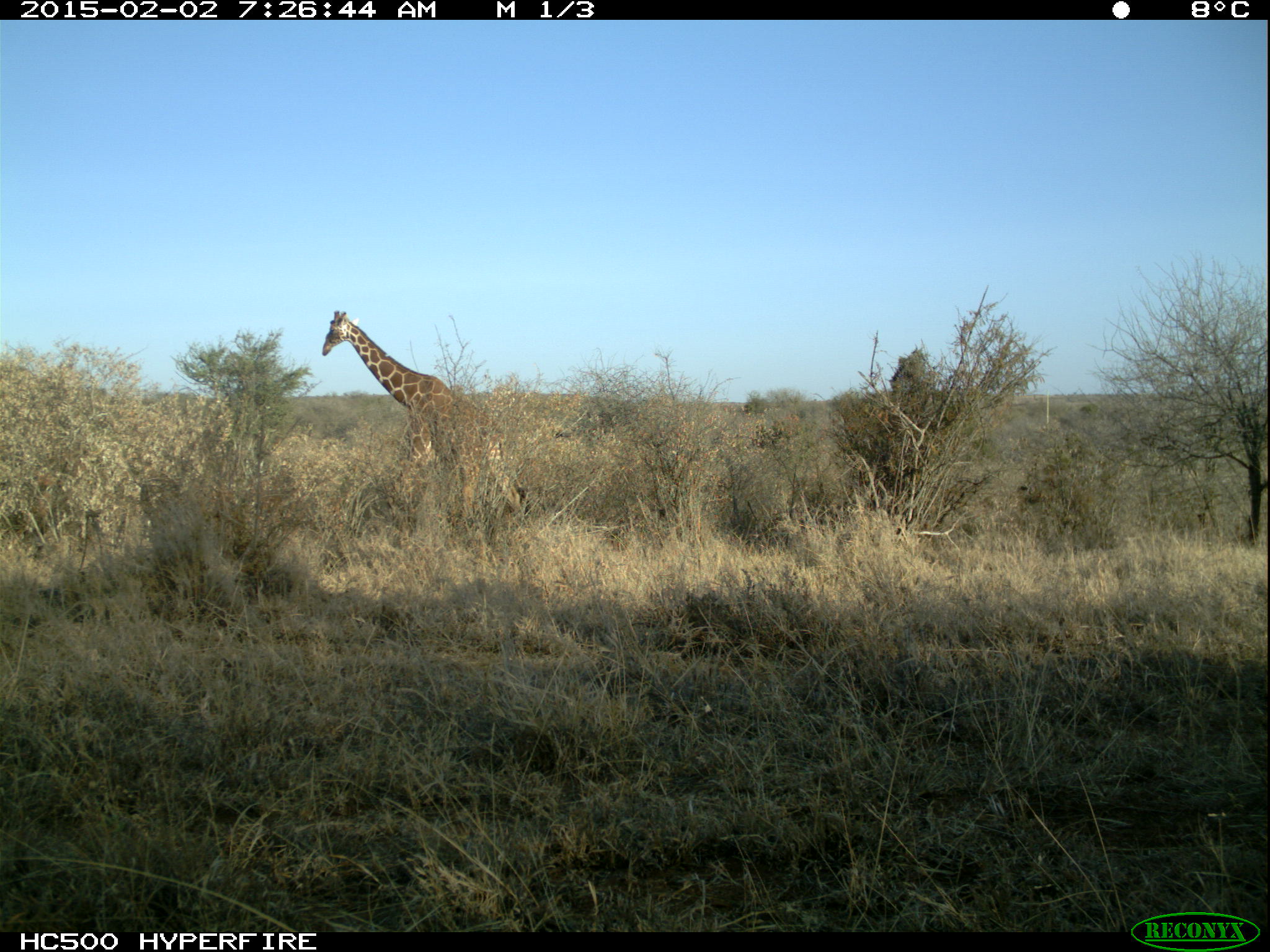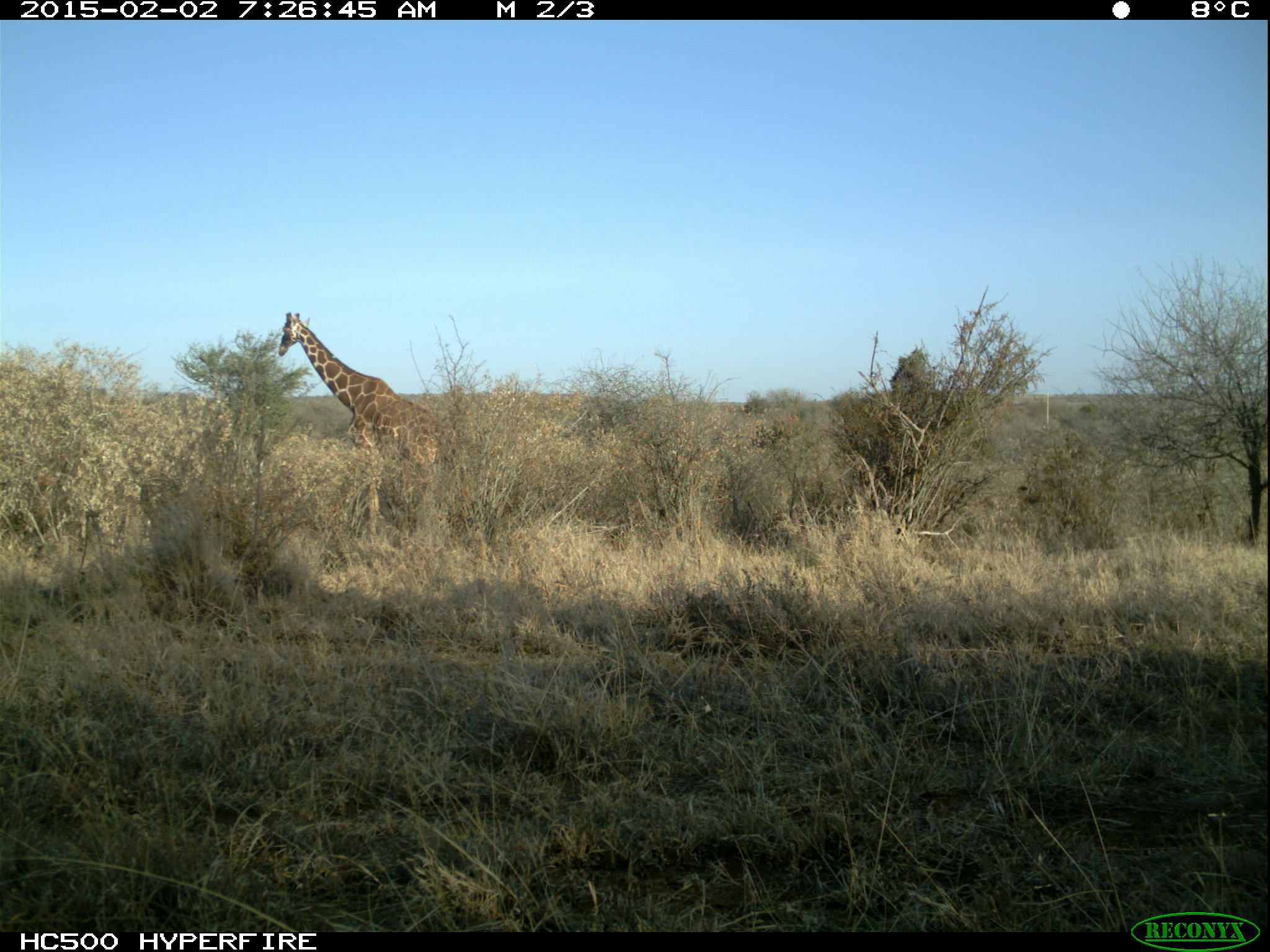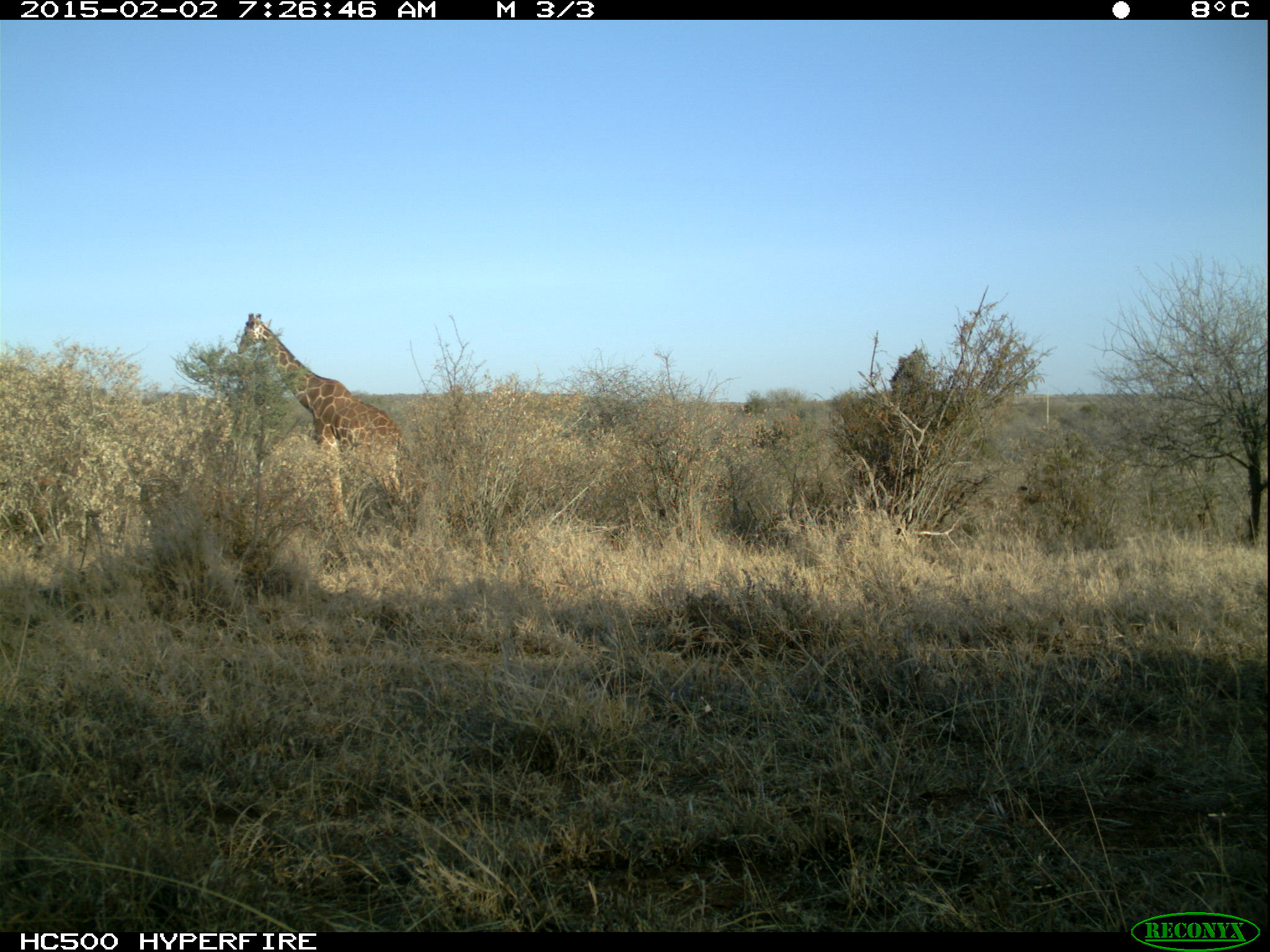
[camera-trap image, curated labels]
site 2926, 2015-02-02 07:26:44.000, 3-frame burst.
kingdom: Animalia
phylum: Chordata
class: Mammalia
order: Artiodactyla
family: Giraffidae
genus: Giraffa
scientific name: Giraffa camelopardalis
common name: giraffe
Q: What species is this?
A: Giraffa camelopardalis (giraffe).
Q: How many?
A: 1.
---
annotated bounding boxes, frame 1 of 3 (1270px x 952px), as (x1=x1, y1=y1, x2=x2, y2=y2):
giraffa camelopardalis: (x1=320, y1=305, x2=553, y2=546)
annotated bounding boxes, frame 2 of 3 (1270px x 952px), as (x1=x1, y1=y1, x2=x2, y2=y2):
giraffa camelopardalis: (x1=276, y1=310, x2=459, y2=512)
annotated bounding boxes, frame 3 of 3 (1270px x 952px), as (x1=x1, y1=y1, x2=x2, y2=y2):
giraffa camelopardalis: (x1=236, y1=311, x2=419, y2=530)